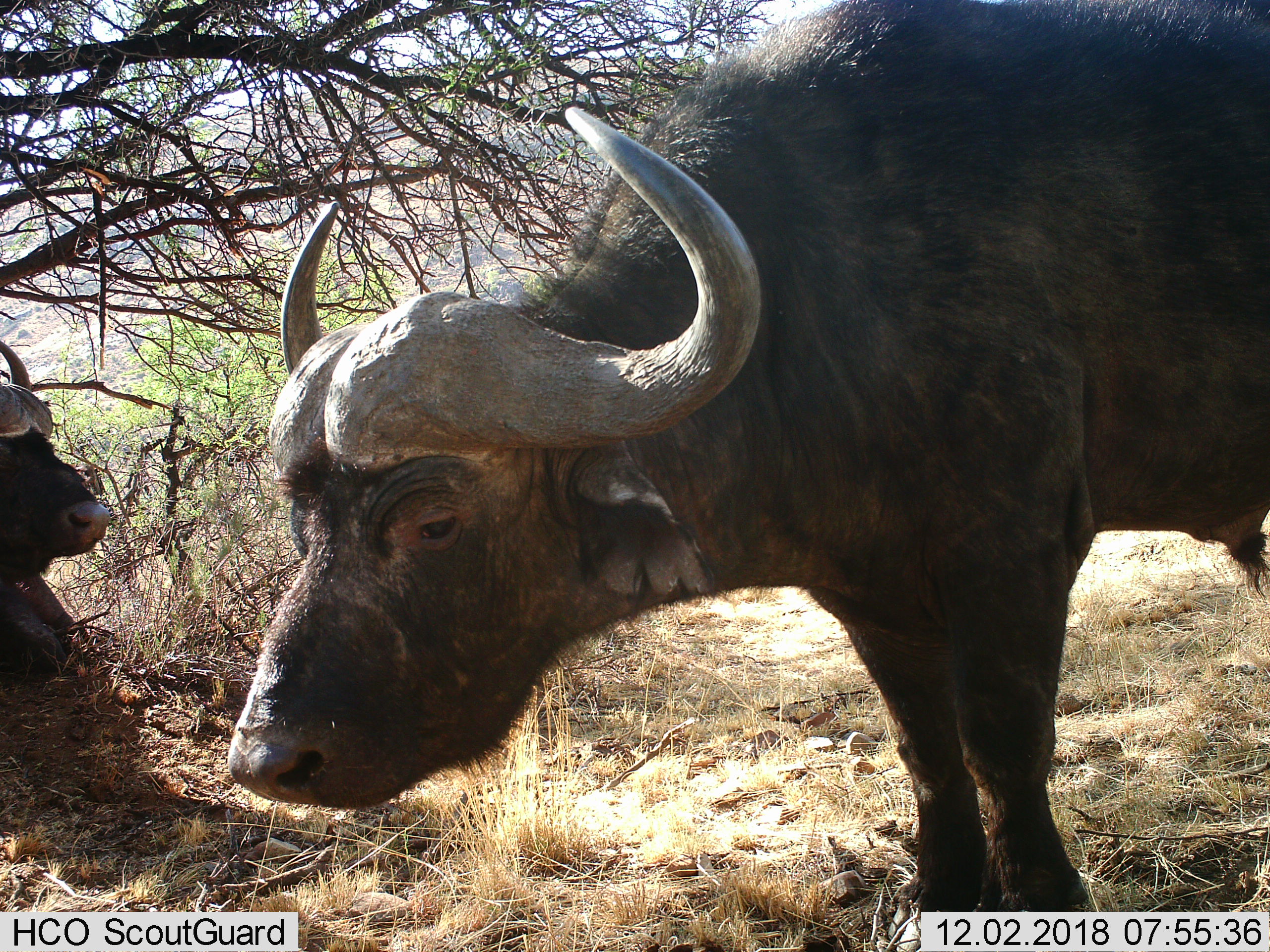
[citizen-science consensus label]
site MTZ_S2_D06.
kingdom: Animalia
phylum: Chordata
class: Mammalia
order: Artiodactyla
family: Bovidae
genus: Syncerus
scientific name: Syncerus caffer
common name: african buffalo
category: buffalo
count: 2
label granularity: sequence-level